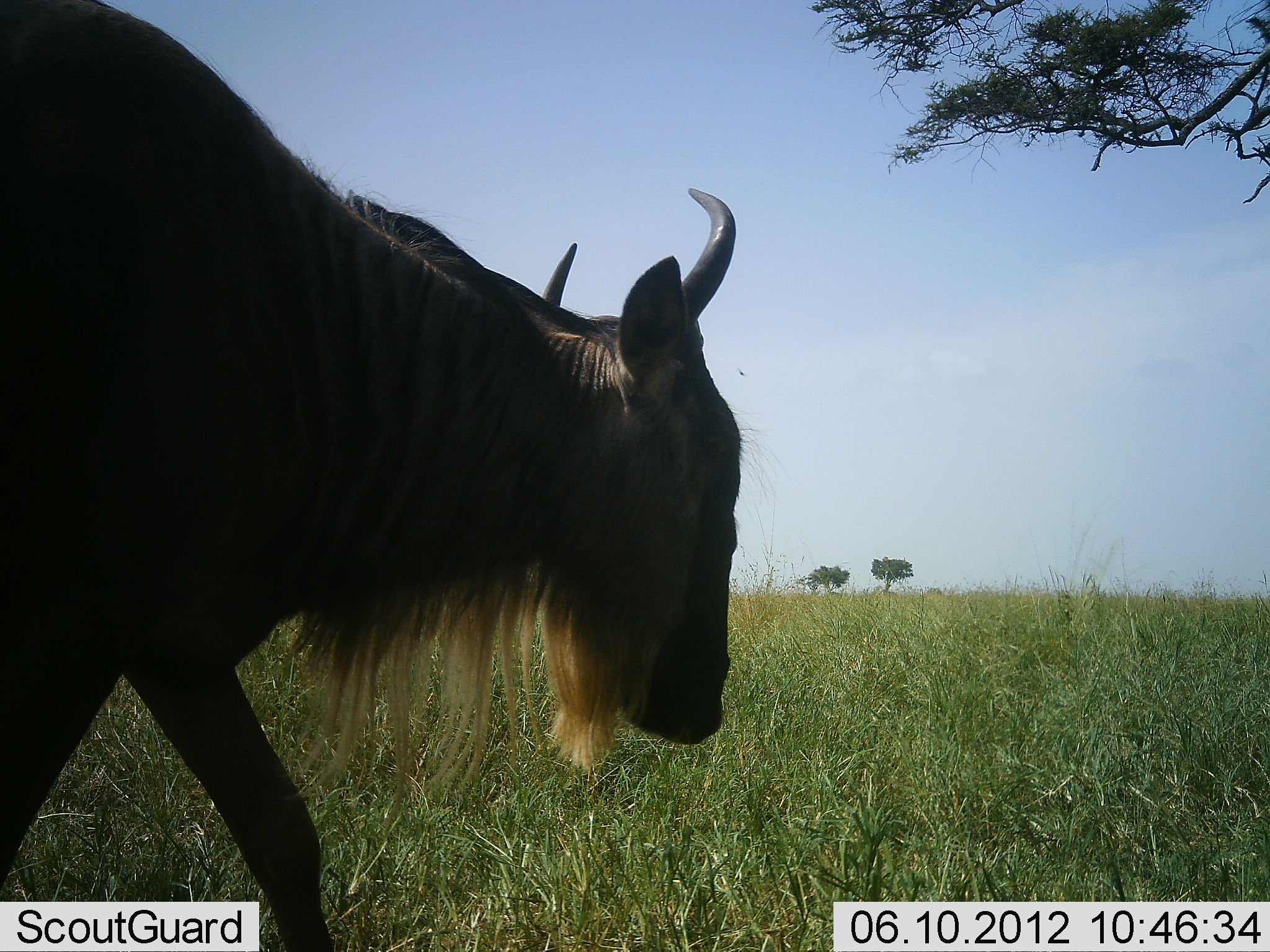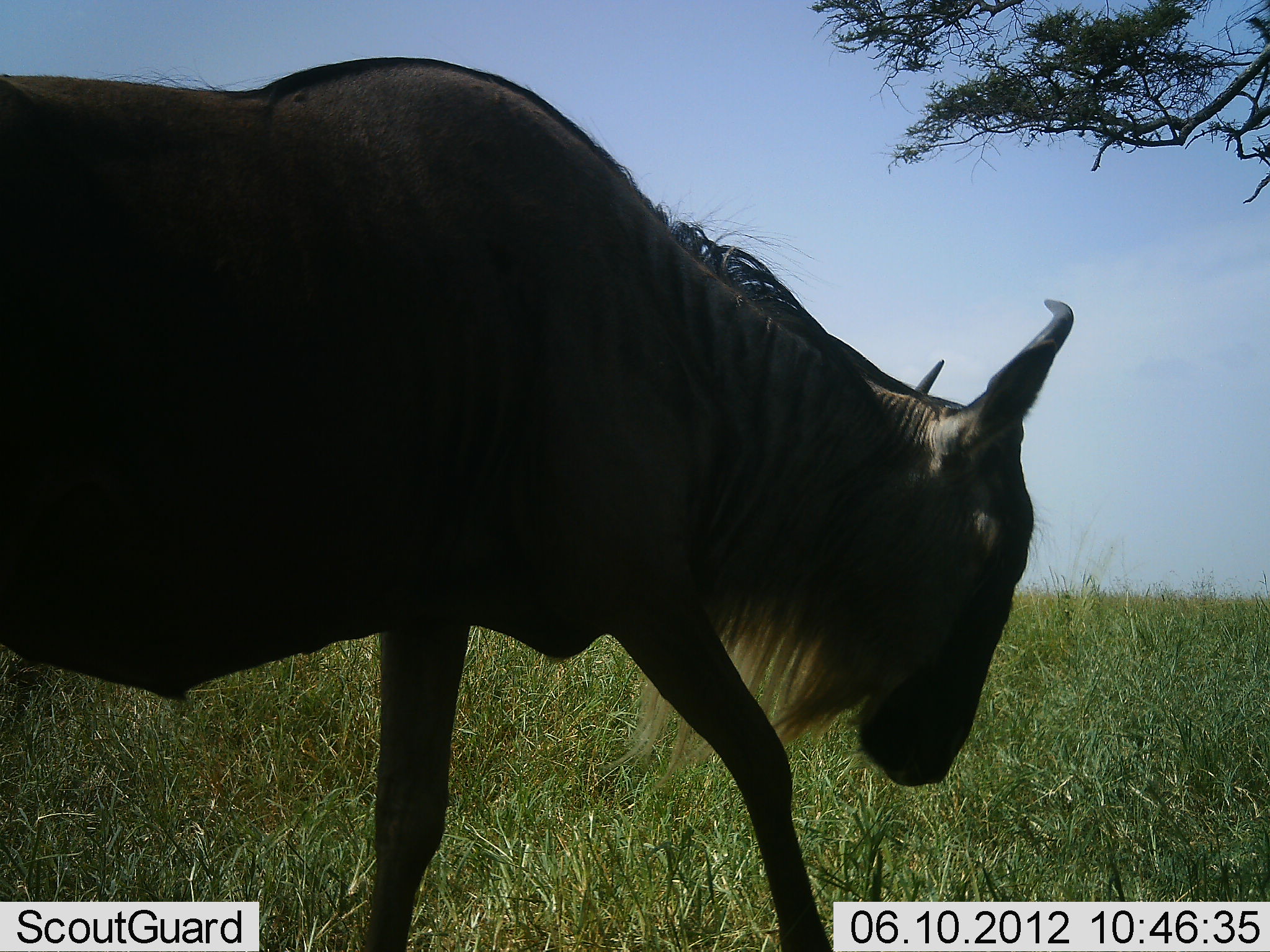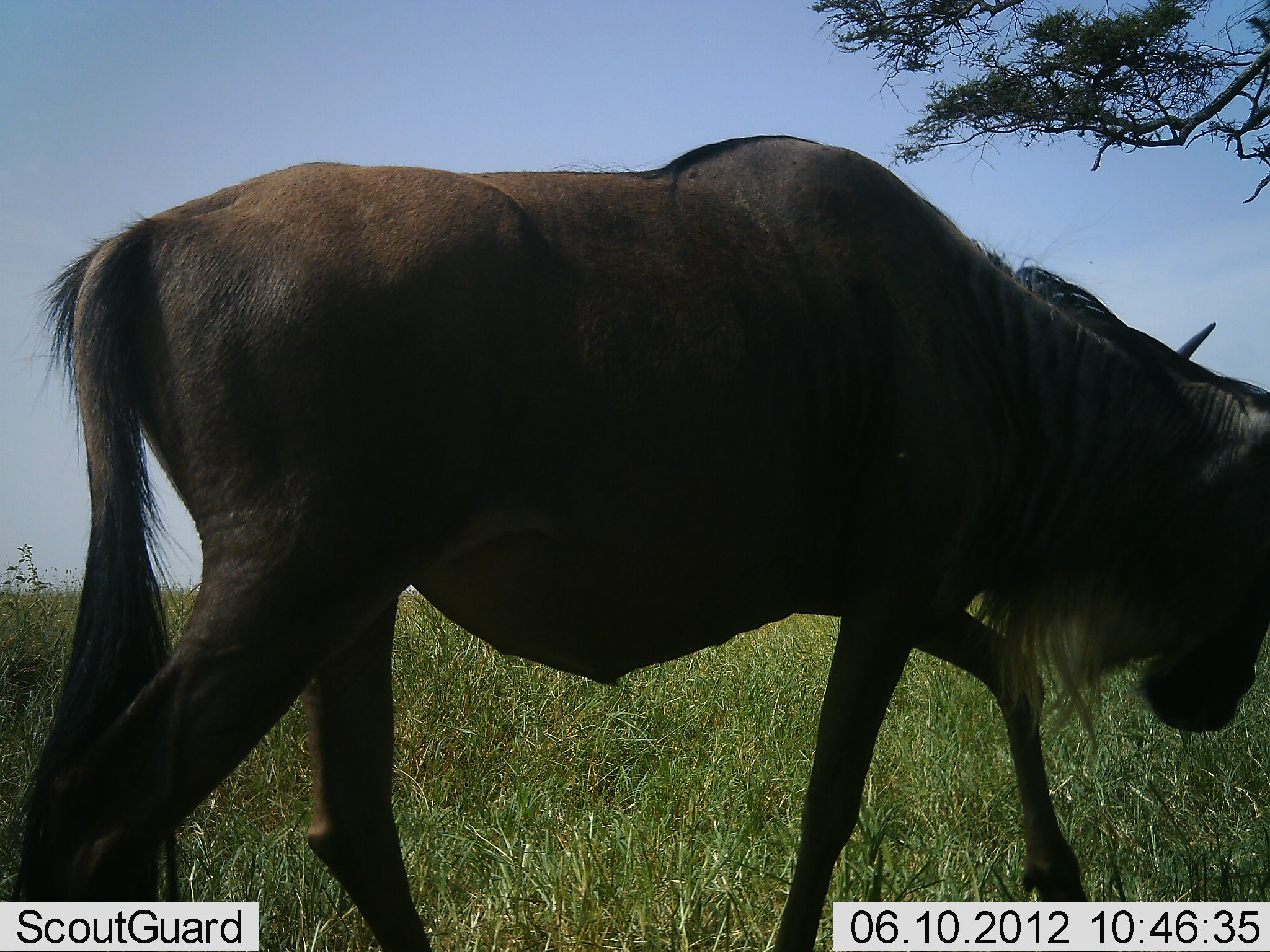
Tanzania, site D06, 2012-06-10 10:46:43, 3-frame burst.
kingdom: Animalia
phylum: Chordata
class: Mammalia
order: Artiodactyla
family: Bovidae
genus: Connochaetes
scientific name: Connochaetes taurinus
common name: blue wildebeest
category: wildebeest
Wildebeest (blue wildebeest) (Connochaetes taurinus), count 1. Behavior (volunteer vote fractions): standing 20%, resting 0%, moving 90%, interacting 0%. Young present (vote fraction): 0%. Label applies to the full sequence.